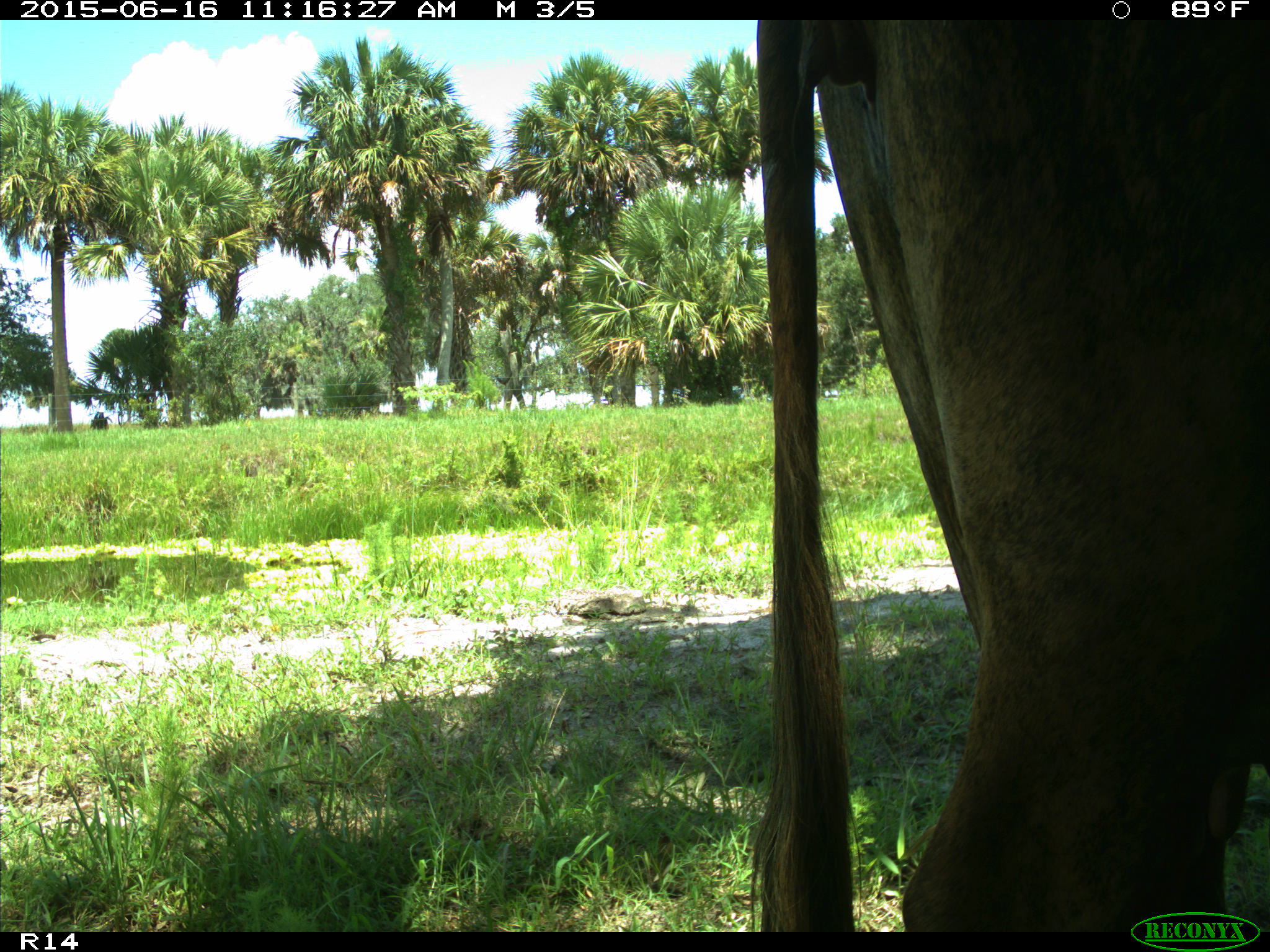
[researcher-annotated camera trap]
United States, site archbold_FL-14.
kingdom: Animalia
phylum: Chordata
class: Mammalia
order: Artiodactyla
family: Bovidae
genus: Bos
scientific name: Bos taurus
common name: domestic cow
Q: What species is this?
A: Bos taurus (domestic cow).